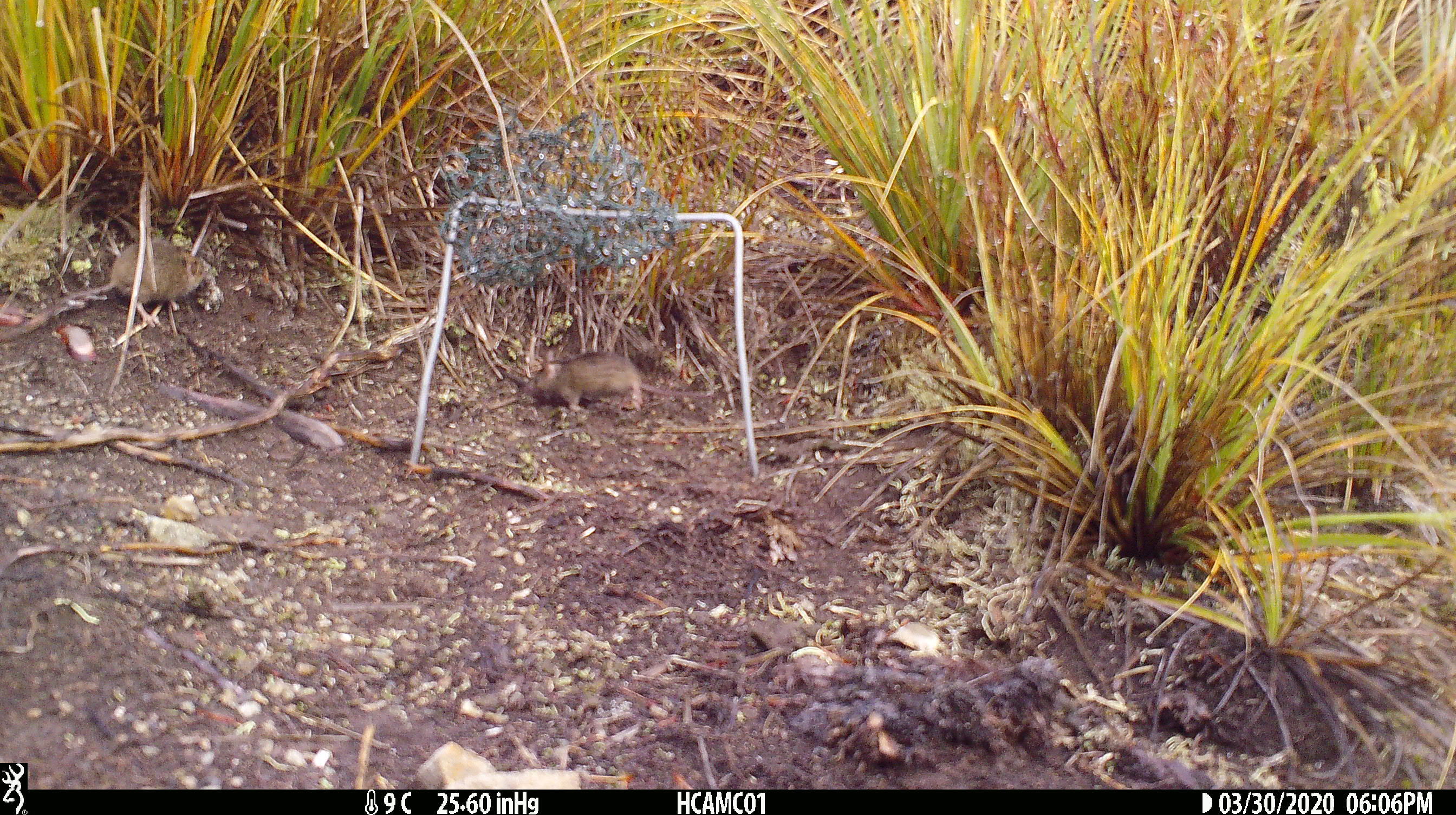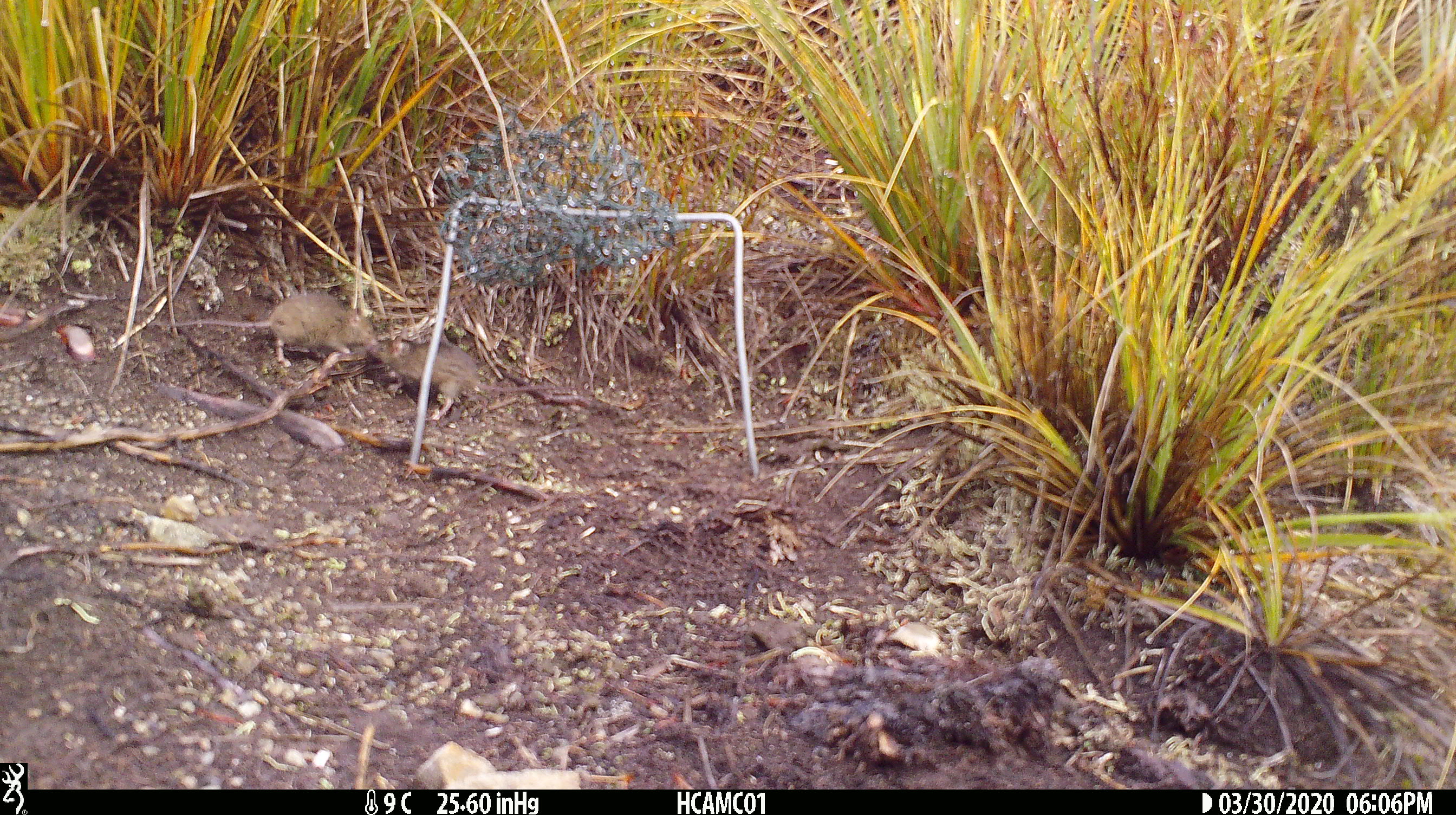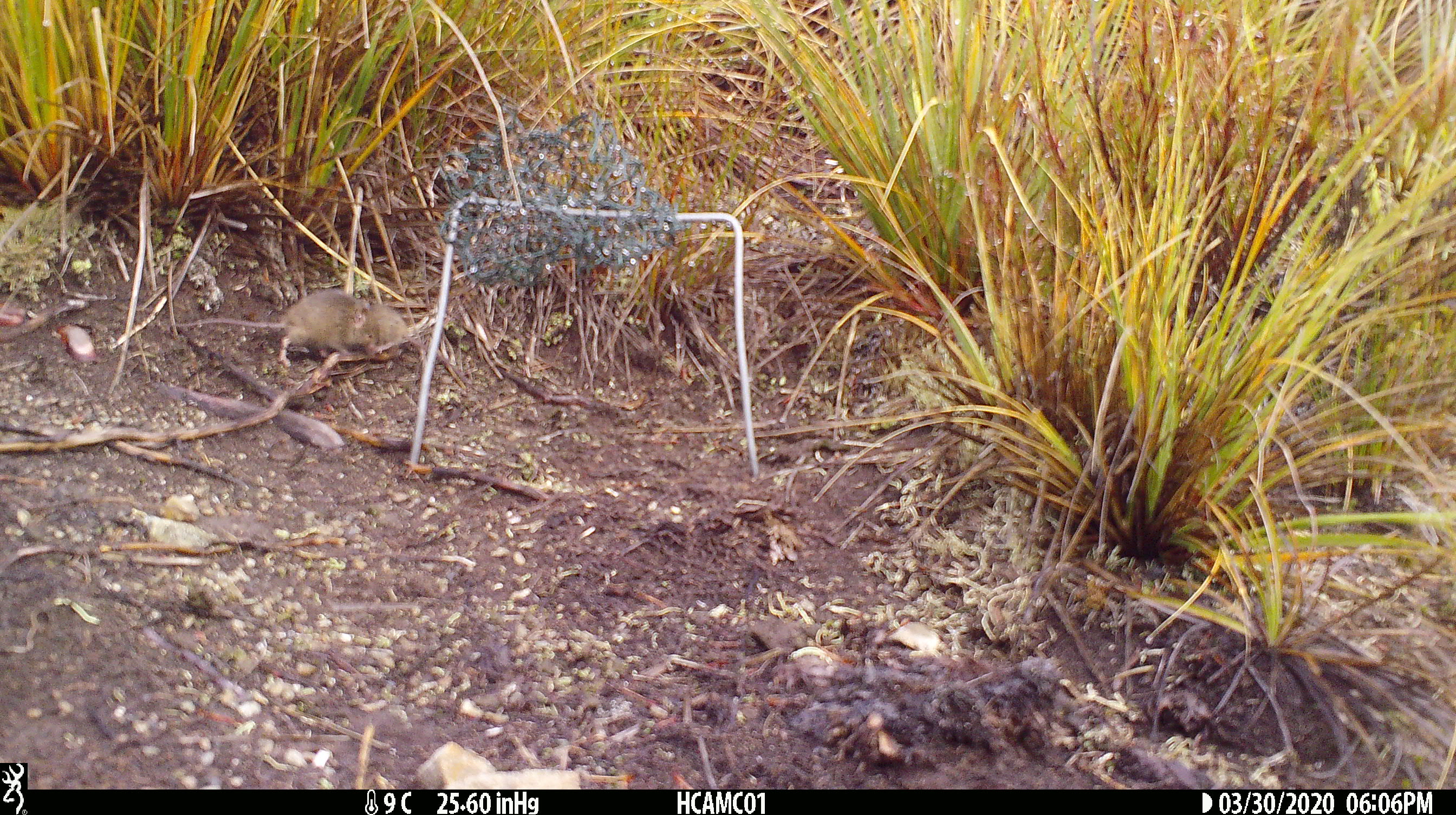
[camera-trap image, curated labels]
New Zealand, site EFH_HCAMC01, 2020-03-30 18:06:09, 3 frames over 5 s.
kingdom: Animalia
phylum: Chordata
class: Mammalia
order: Rodentia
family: Muridae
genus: Mus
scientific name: Mus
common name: mouse